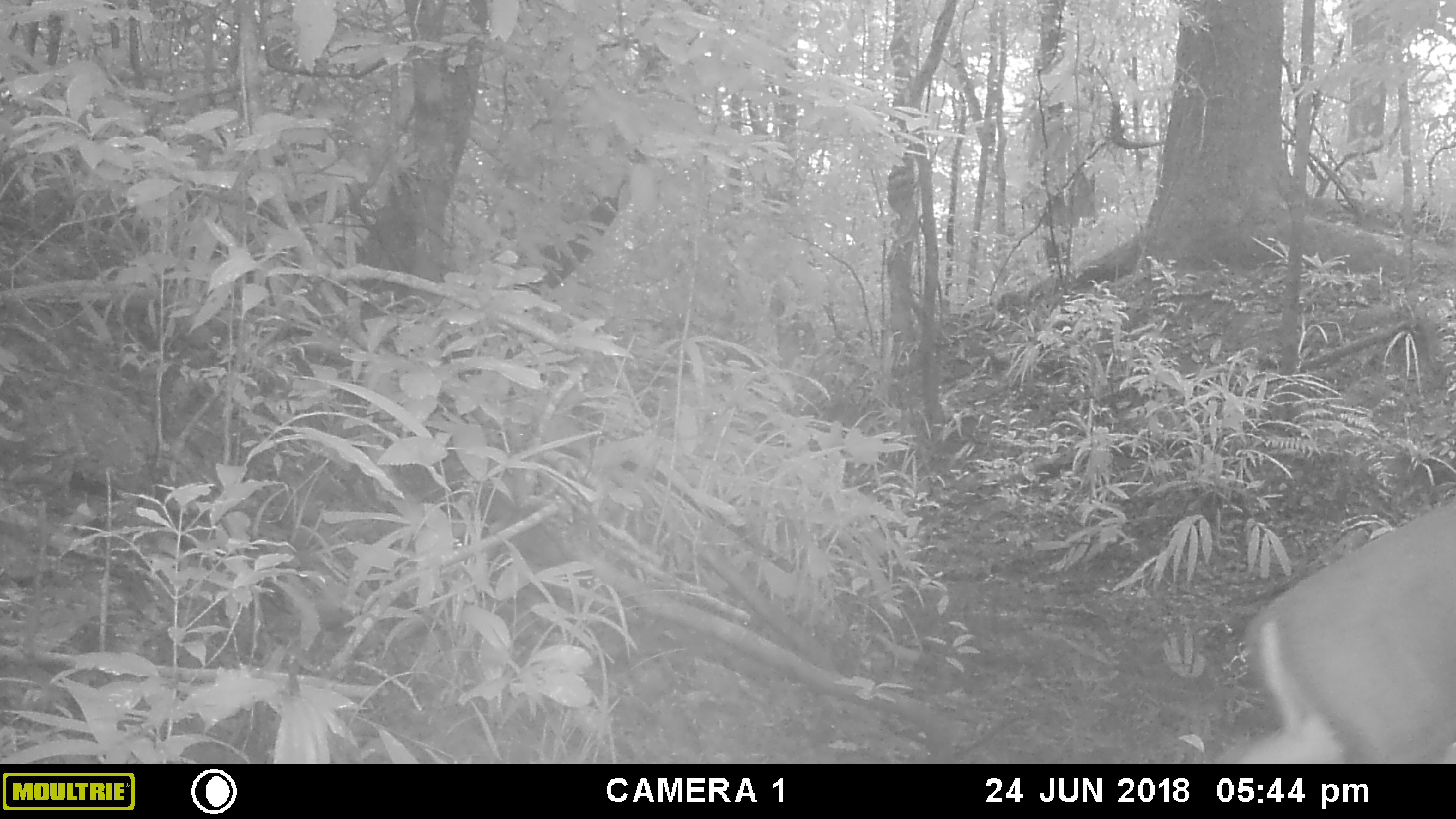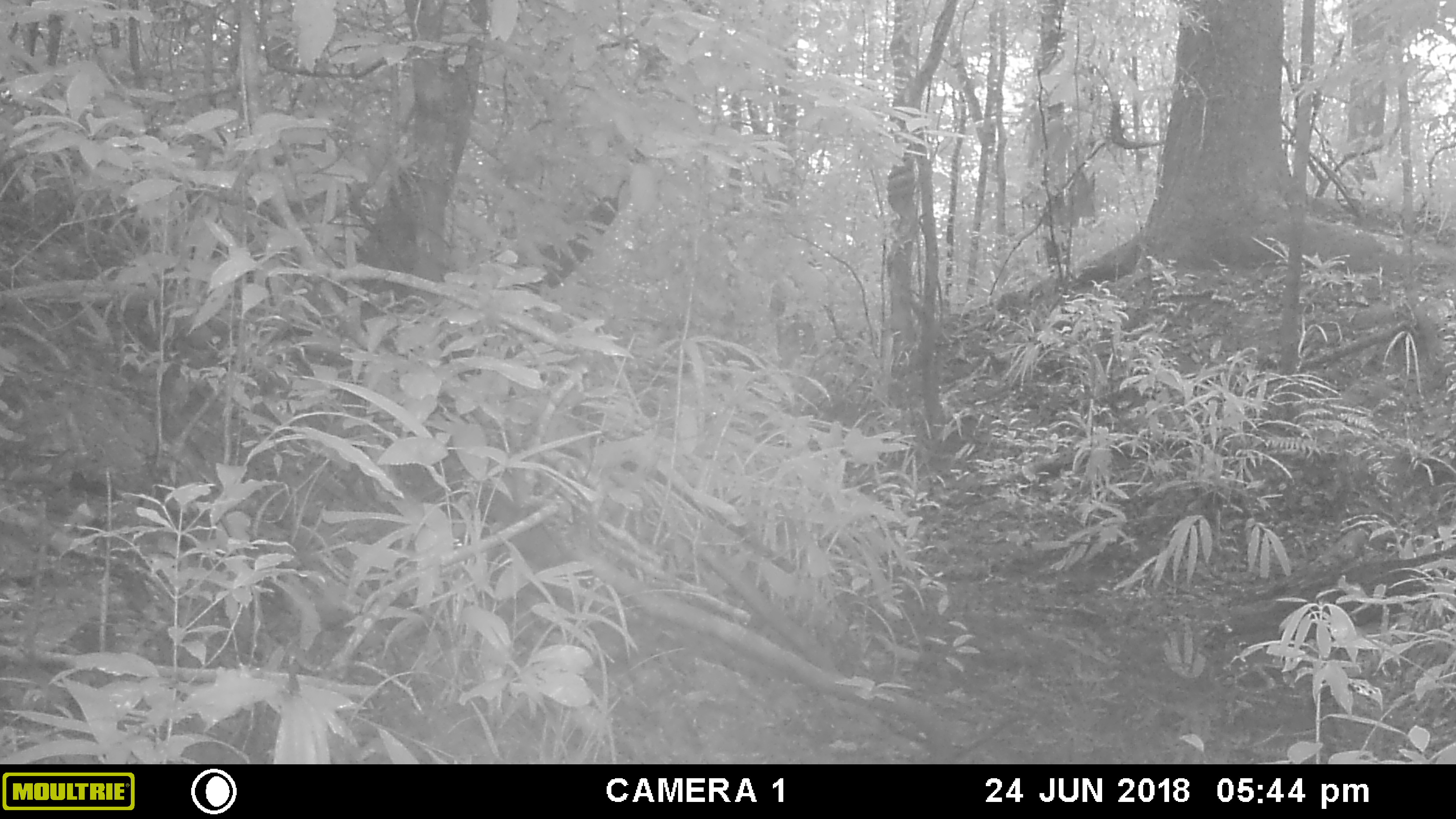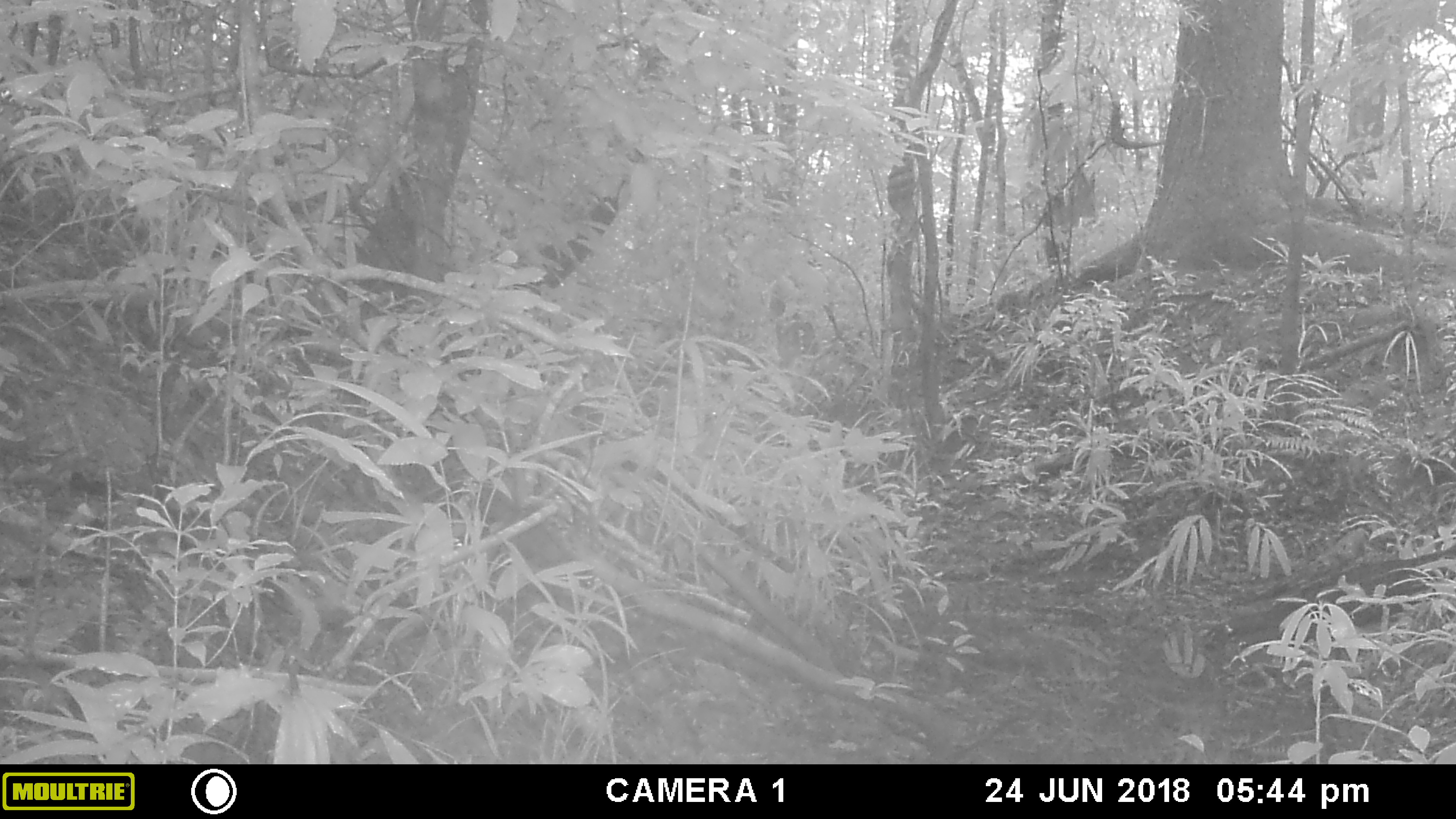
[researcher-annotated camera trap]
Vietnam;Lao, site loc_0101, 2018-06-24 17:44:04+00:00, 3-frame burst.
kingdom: Animalia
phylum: Chordata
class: Mammalia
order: Artiodactyla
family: Cervidae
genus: Muntiacus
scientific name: Muntiacus rooseveltorum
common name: roosevelt's muntjac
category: roosevelts muntjac group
Roosevelts muntjac group (roosevelt's muntjac) (Muntiacus rooseveltorum). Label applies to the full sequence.